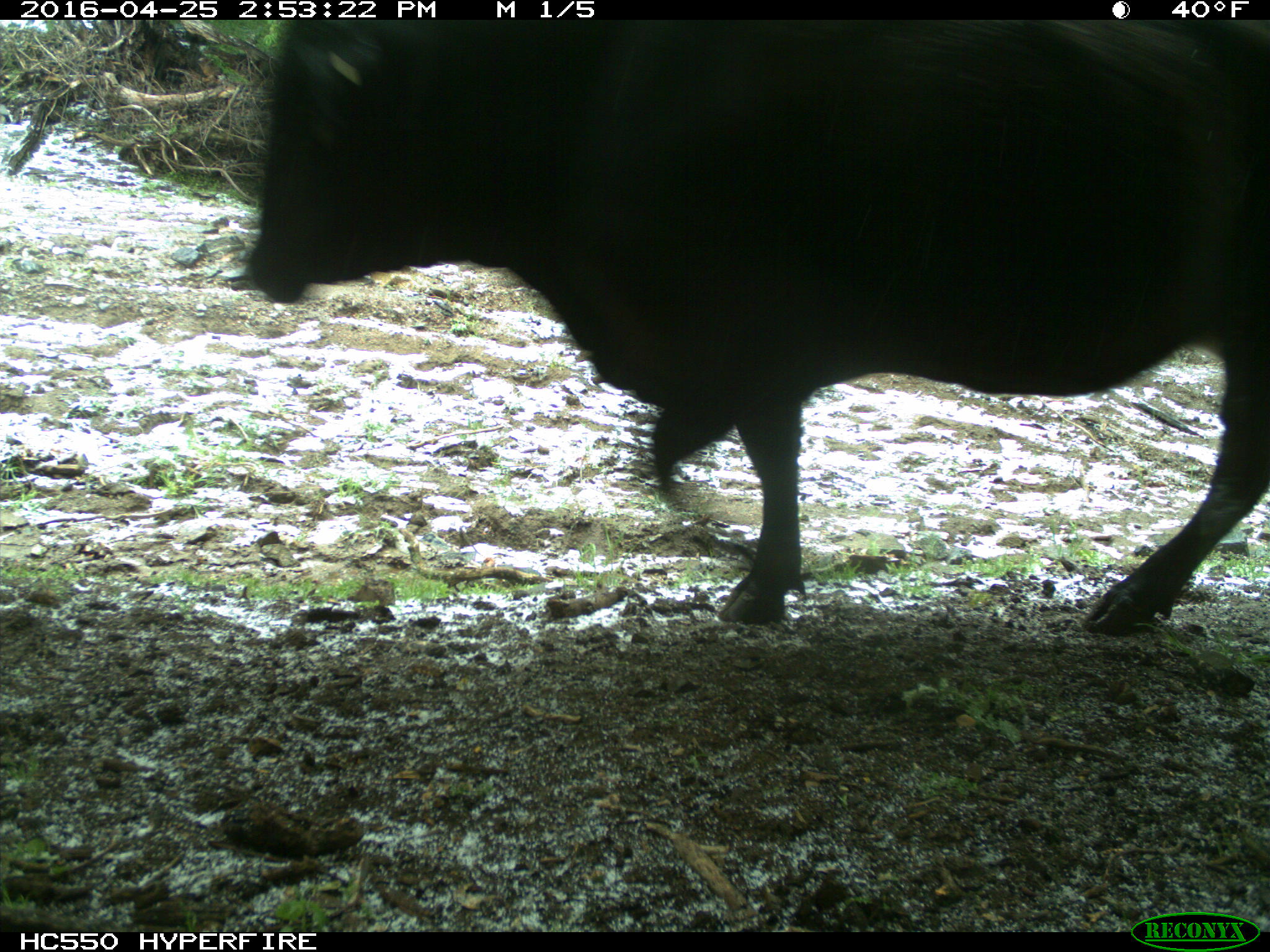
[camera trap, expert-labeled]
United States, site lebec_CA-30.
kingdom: Animalia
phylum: Chordata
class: Mammalia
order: Artiodactyla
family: Bovidae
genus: Bos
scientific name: Bos taurus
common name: domestic cow